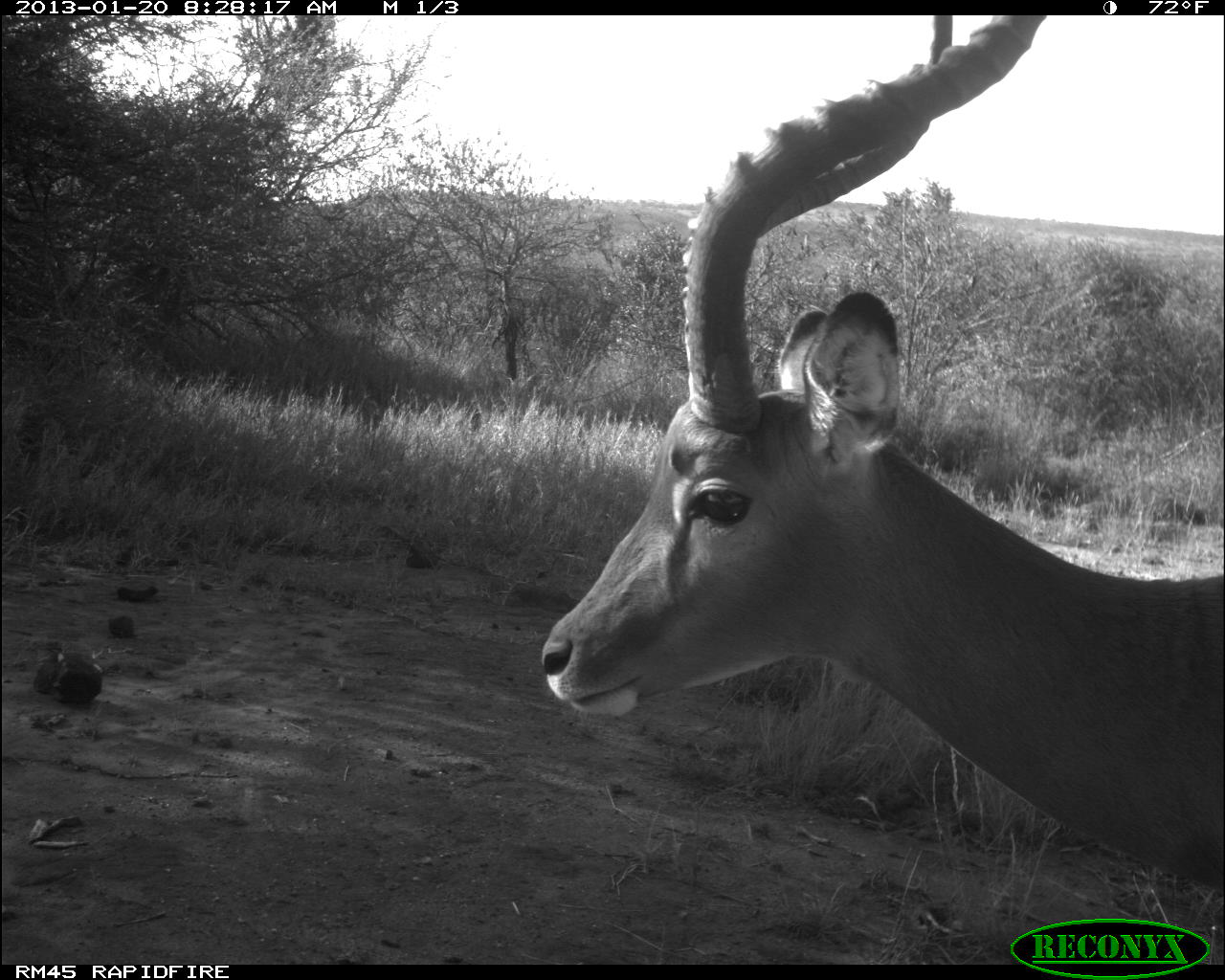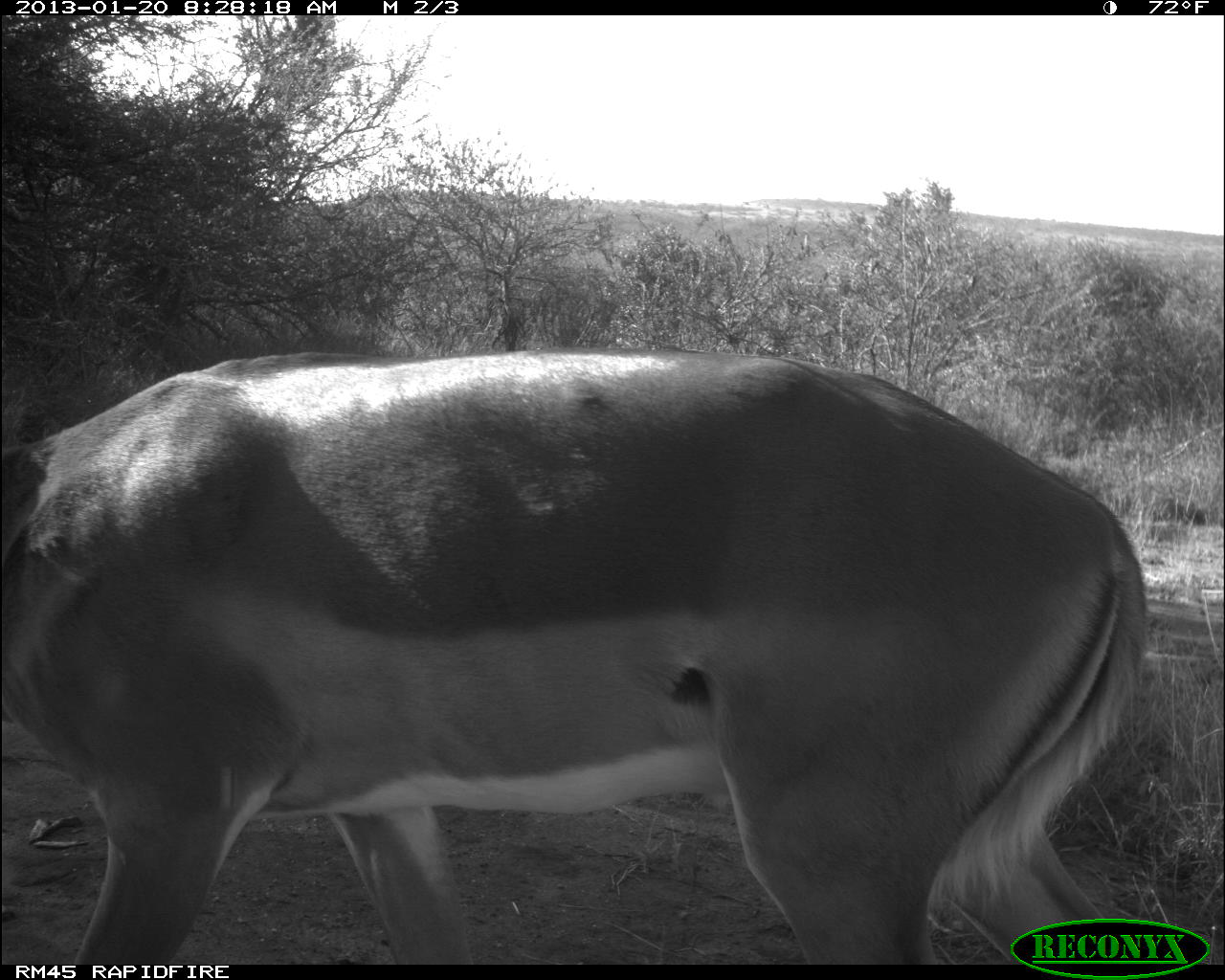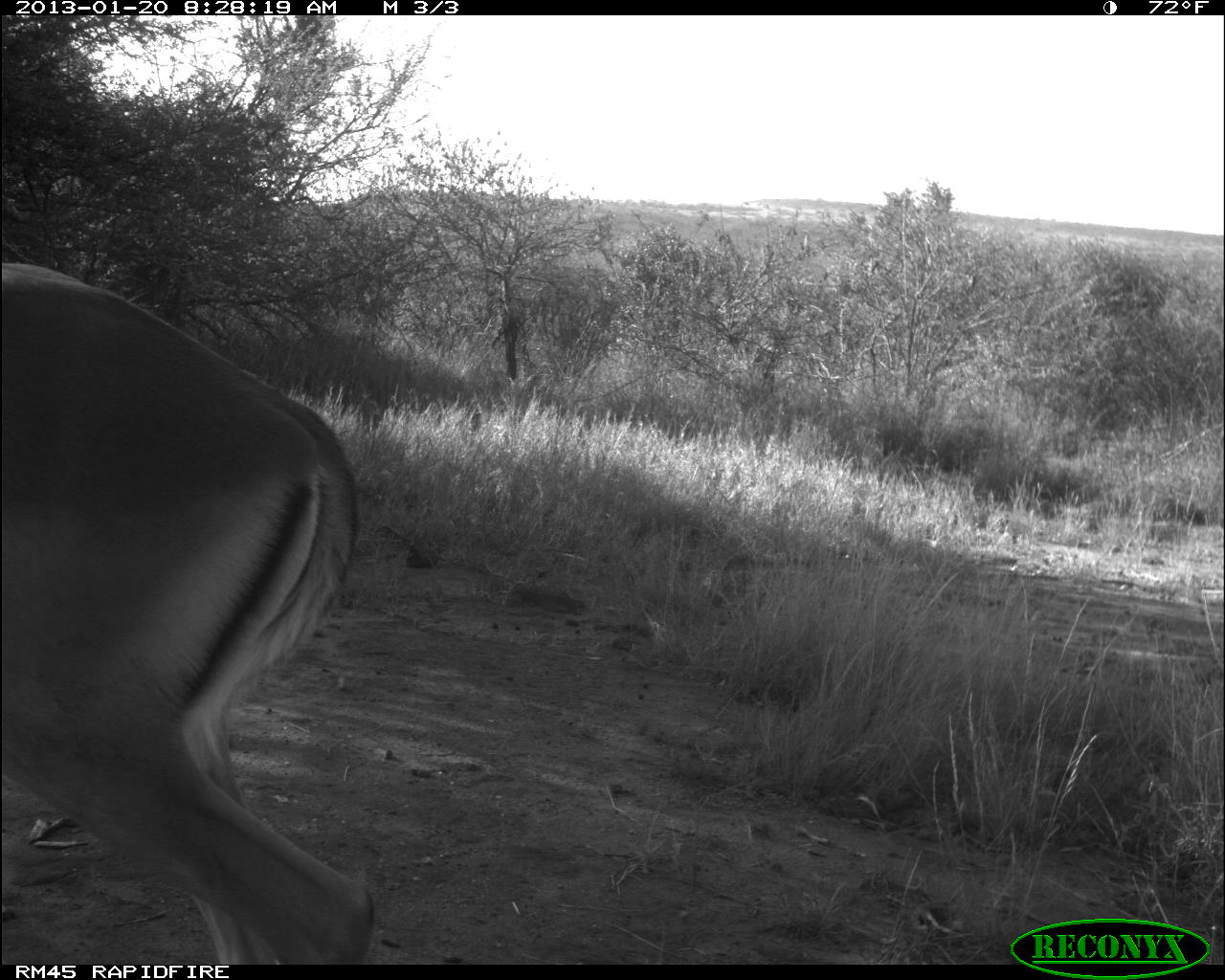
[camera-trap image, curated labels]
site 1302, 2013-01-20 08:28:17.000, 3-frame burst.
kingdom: Animalia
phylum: Chordata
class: Mammalia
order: Artiodactyla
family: Bovidae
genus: Aepyceros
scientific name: Aepyceros melampus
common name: impala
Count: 1.